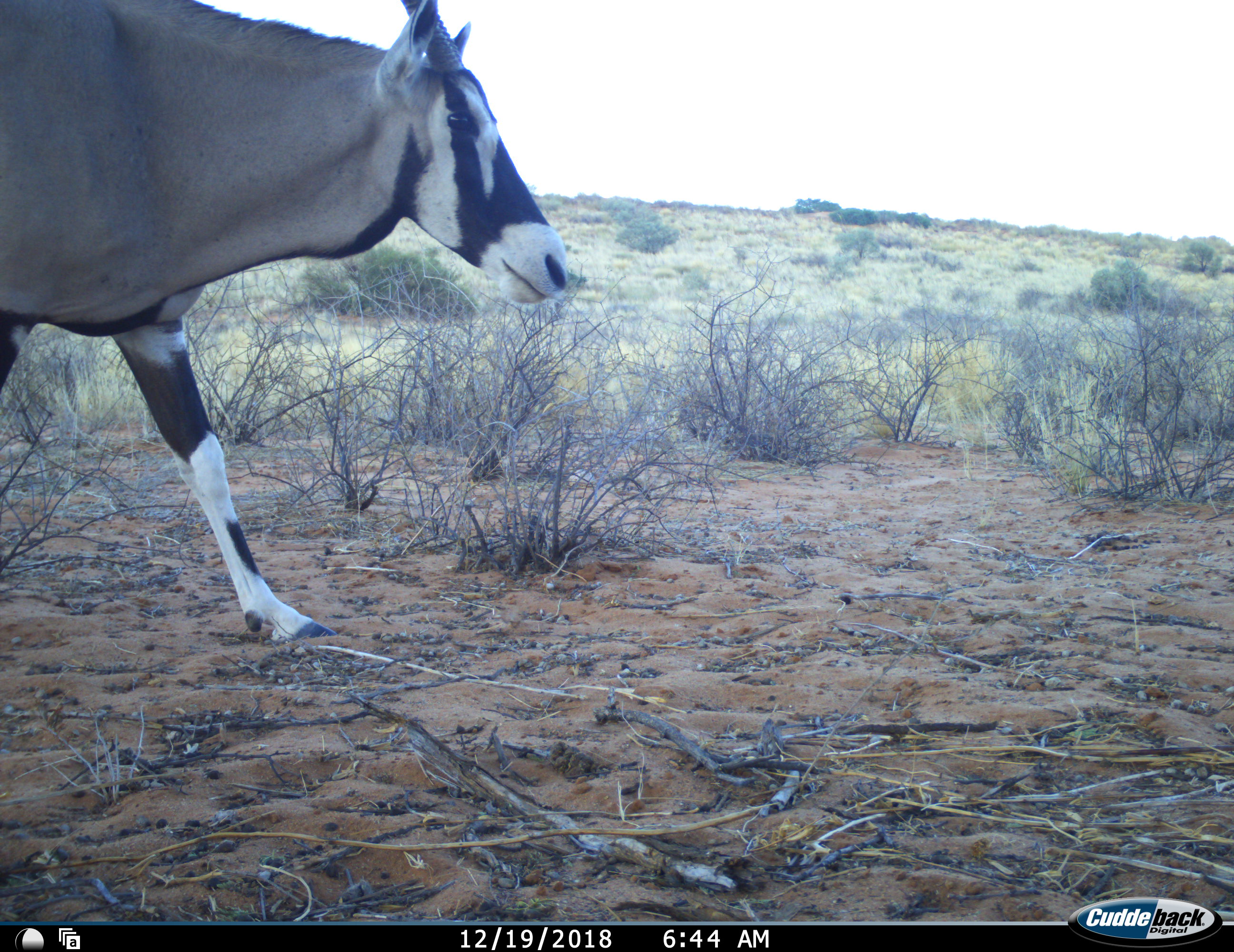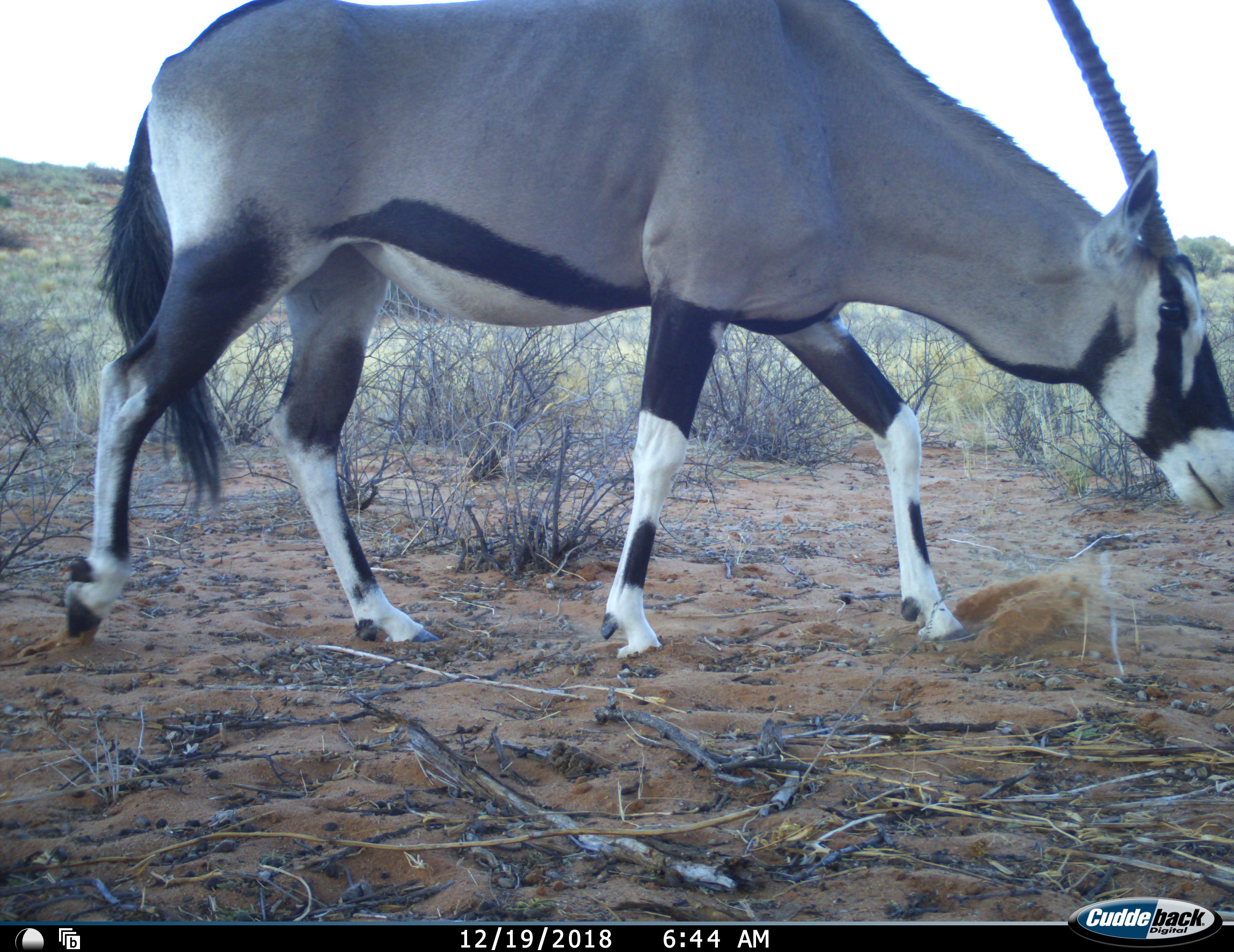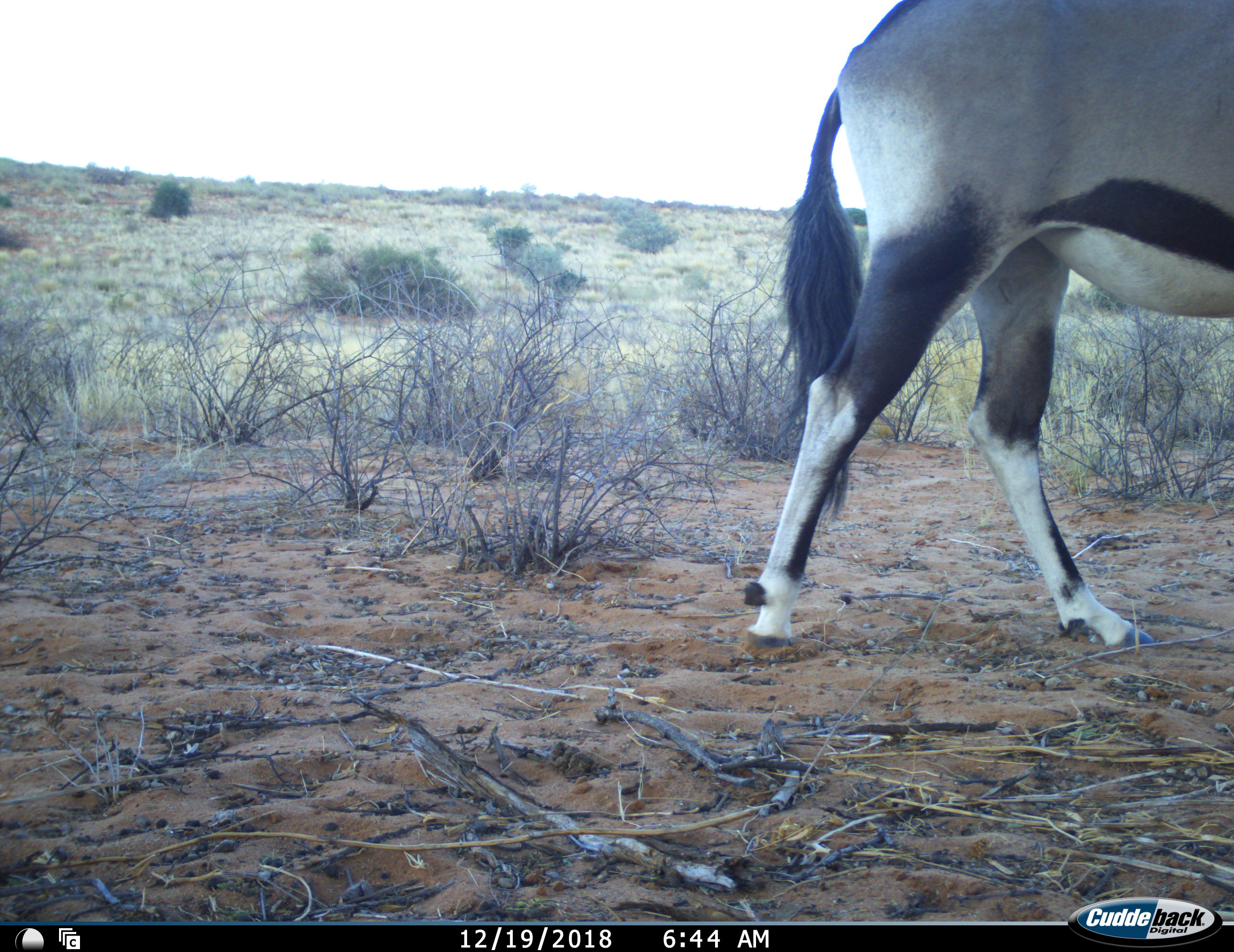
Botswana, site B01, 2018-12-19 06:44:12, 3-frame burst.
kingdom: Animalia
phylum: Chordata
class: Mammalia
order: Artiodactyla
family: Bovidae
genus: Oryx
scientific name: Oryx gazella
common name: gemsbok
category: gemsbokoryx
Gemsbokoryx (gemsbok) (Oryx gazella), count 1. Behavior (volunteer vote fractions): standing 0%, resting 0%, moving 100%, interacting 0%. Young present (vote fraction): 0%. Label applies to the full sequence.